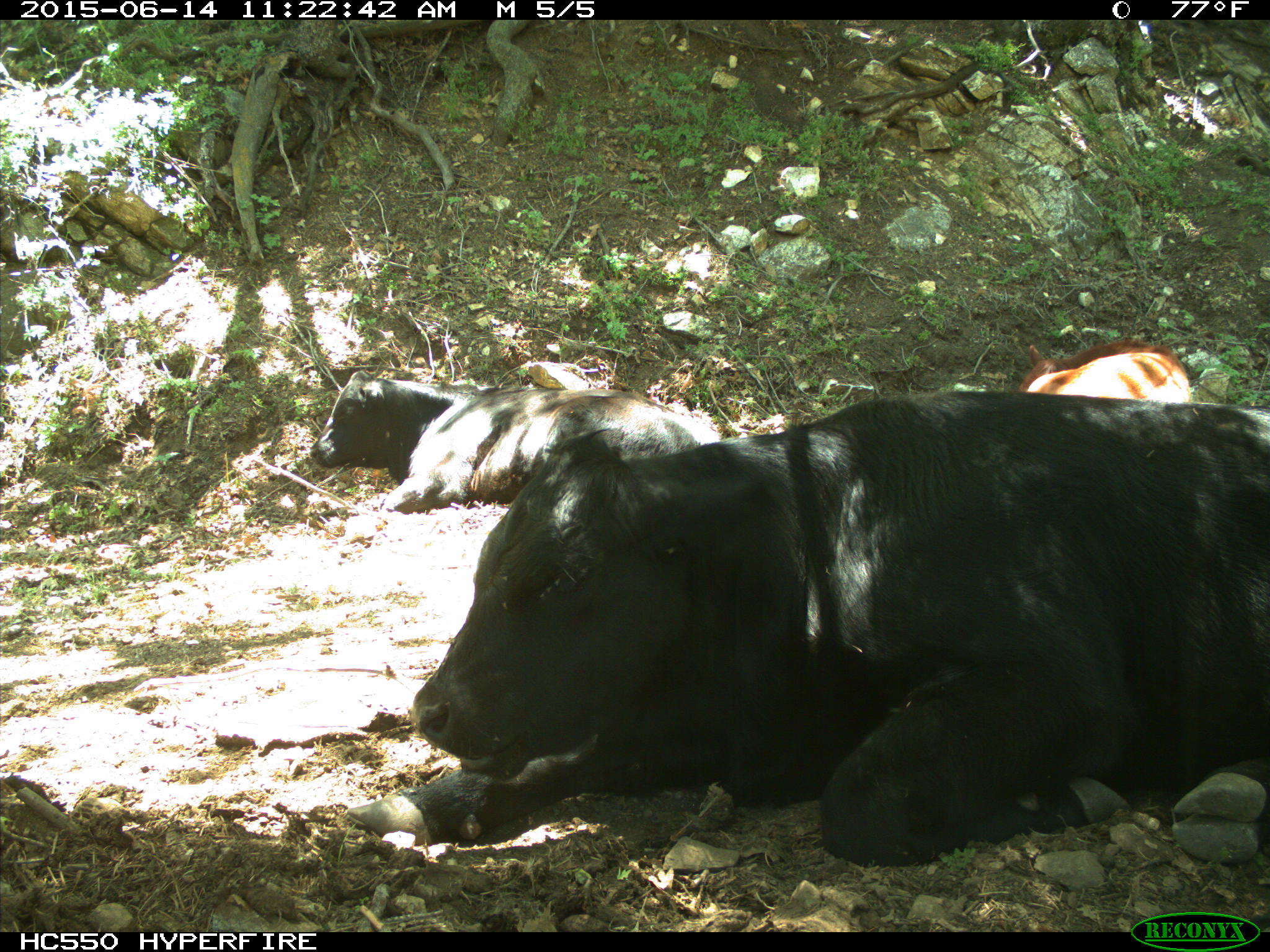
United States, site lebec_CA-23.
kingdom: Animalia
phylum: Chordata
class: Mammalia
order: Artiodactyla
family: Bovidae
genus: Bos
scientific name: Bos taurus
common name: domestic cow